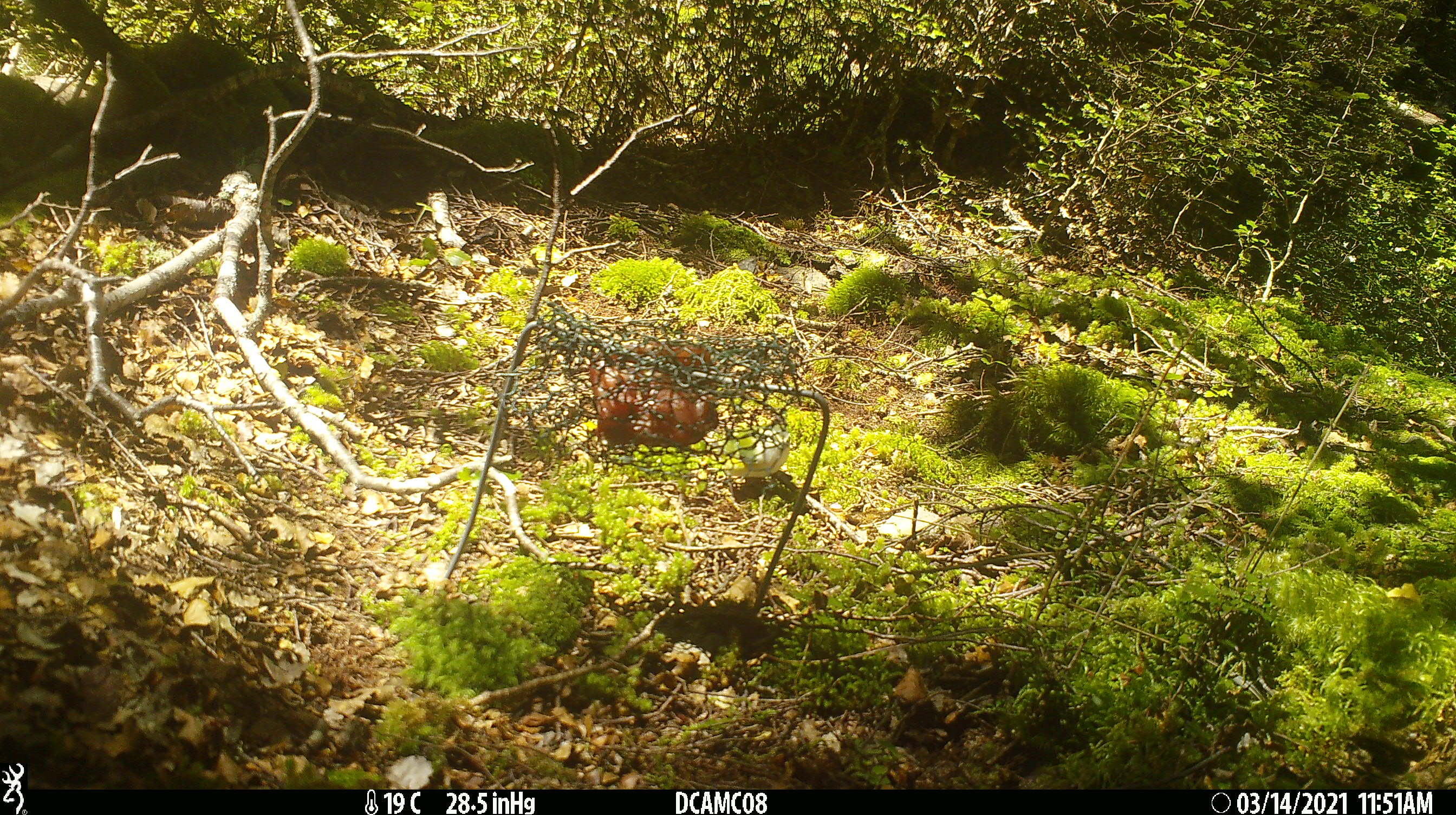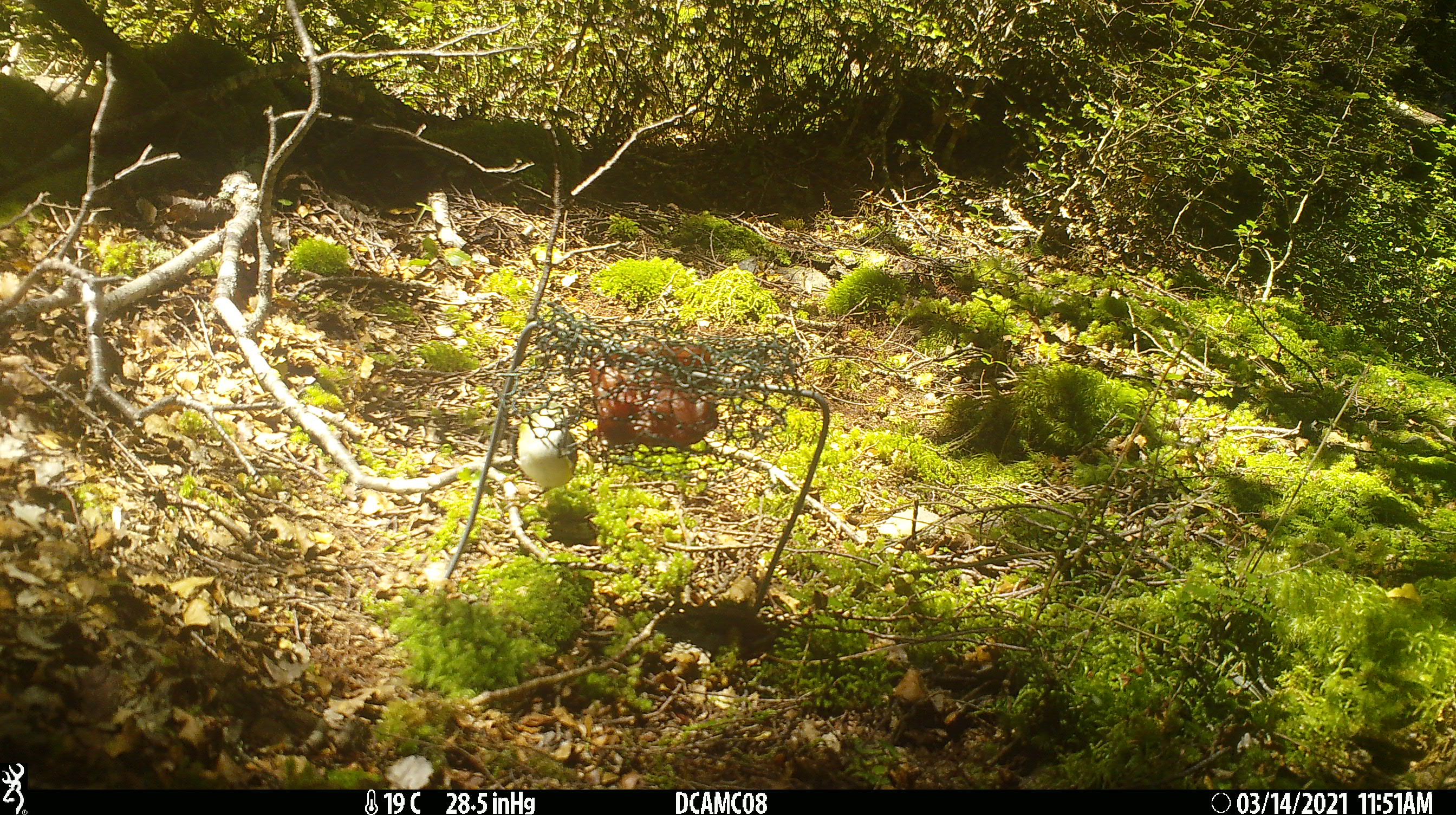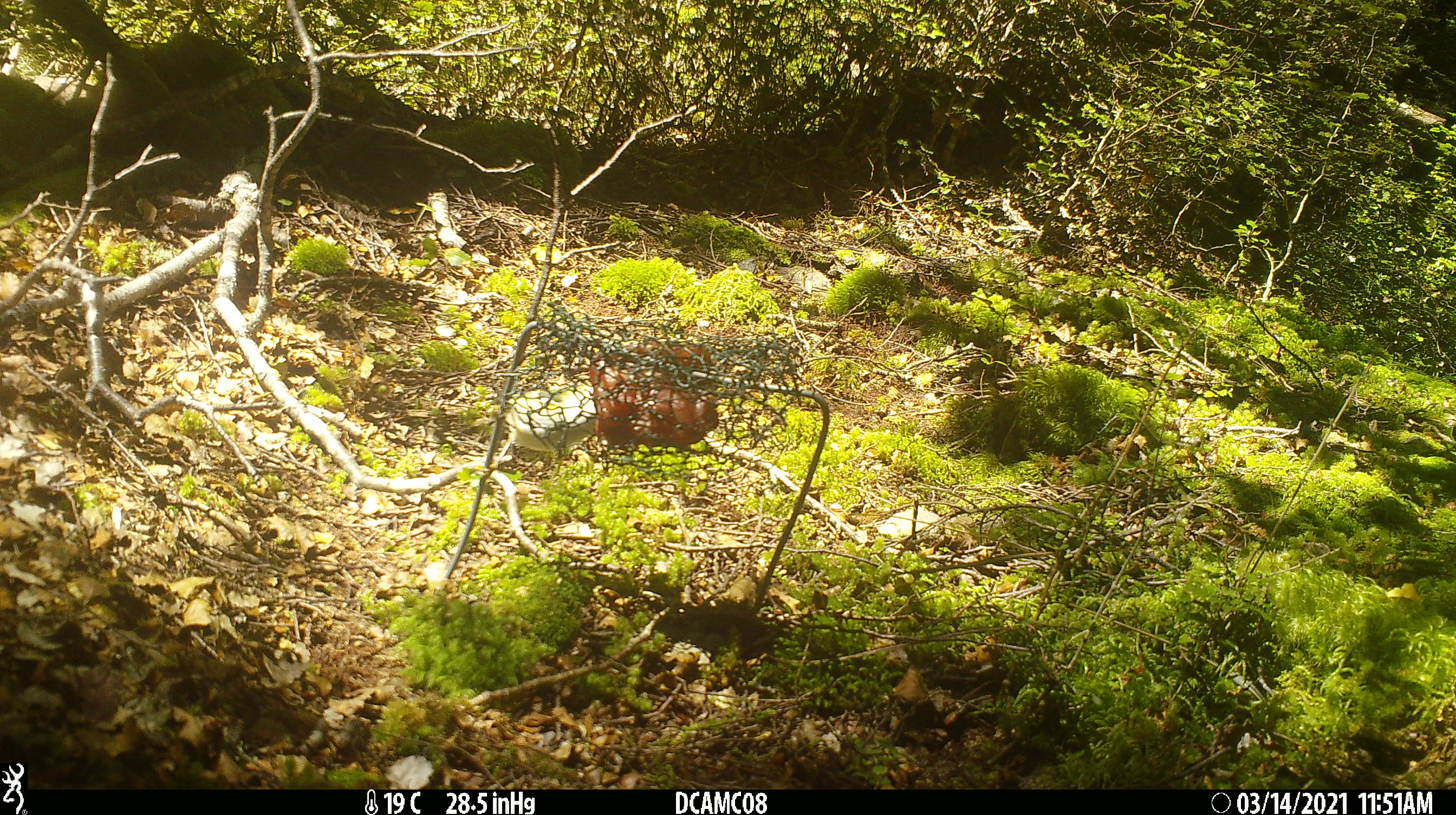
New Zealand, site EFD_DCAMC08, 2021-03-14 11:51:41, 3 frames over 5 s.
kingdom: Animalia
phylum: Chordata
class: Aves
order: Passeriformes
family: Acanthisittidae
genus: Acanthisitta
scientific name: Acanthisitta chloris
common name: rifleman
Rifleman (Acanthisitta chloris).